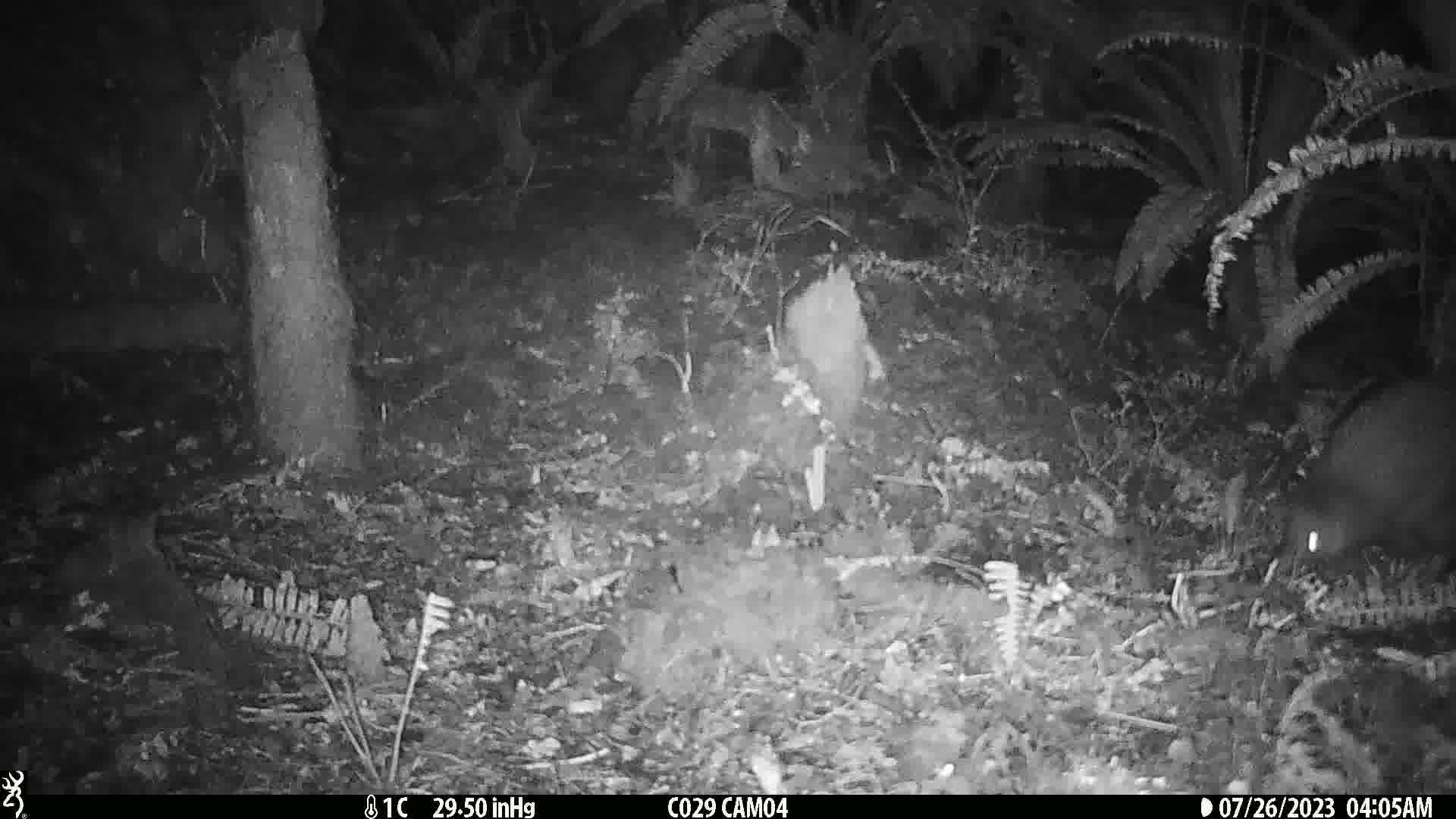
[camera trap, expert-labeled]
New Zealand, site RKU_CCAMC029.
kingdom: Animalia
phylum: Chordata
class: Aves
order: Apterygiformes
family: Apterygidae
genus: Apteryx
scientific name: Apteryx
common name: kiwi